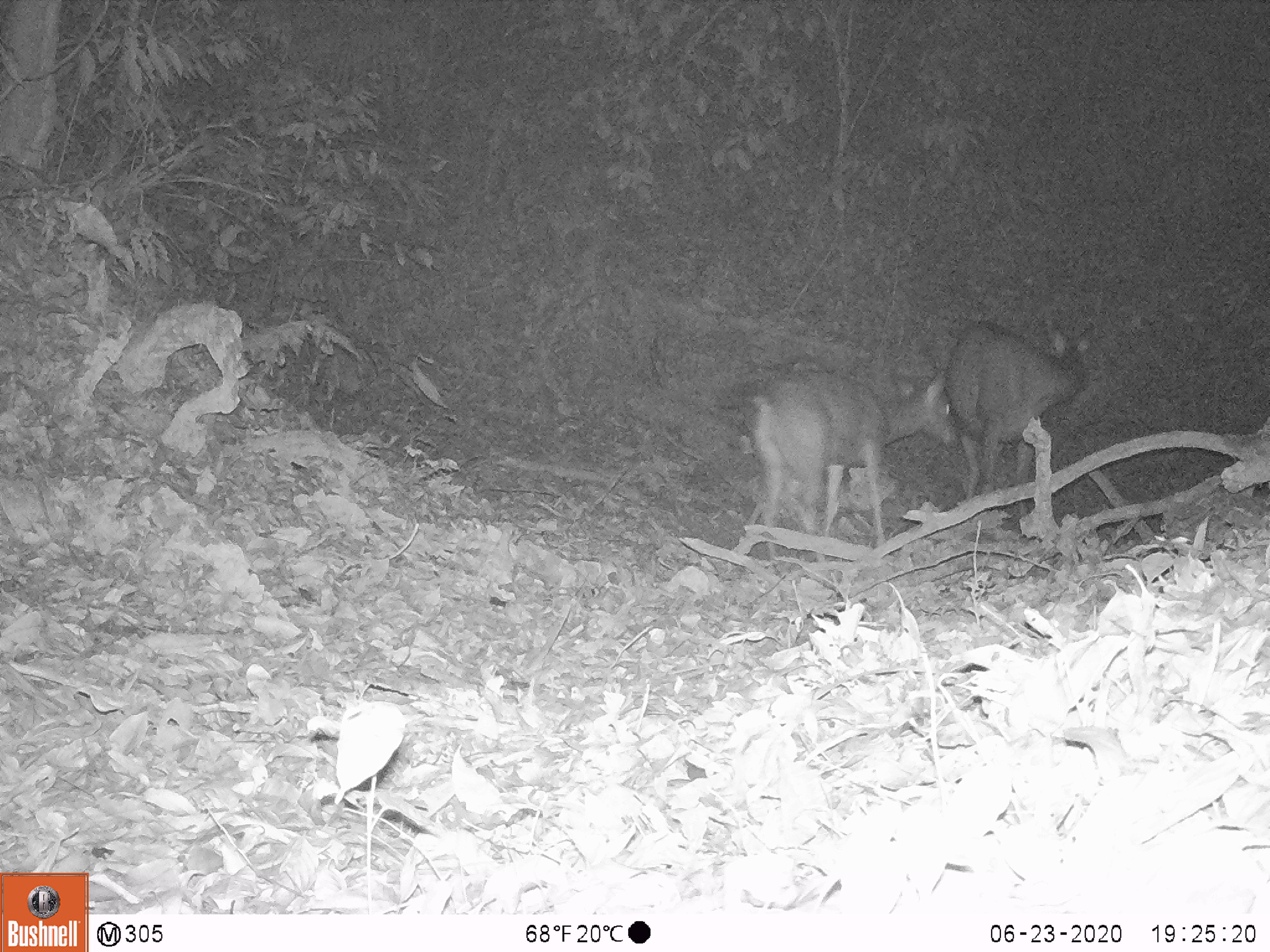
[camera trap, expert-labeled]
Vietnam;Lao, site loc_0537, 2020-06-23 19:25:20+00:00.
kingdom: Animalia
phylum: Chordata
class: Mammalia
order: Artiodactyla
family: Cervidae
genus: Rusa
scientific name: Rusa unicolor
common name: sambar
Sambar (Rusa unicolor). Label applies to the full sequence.